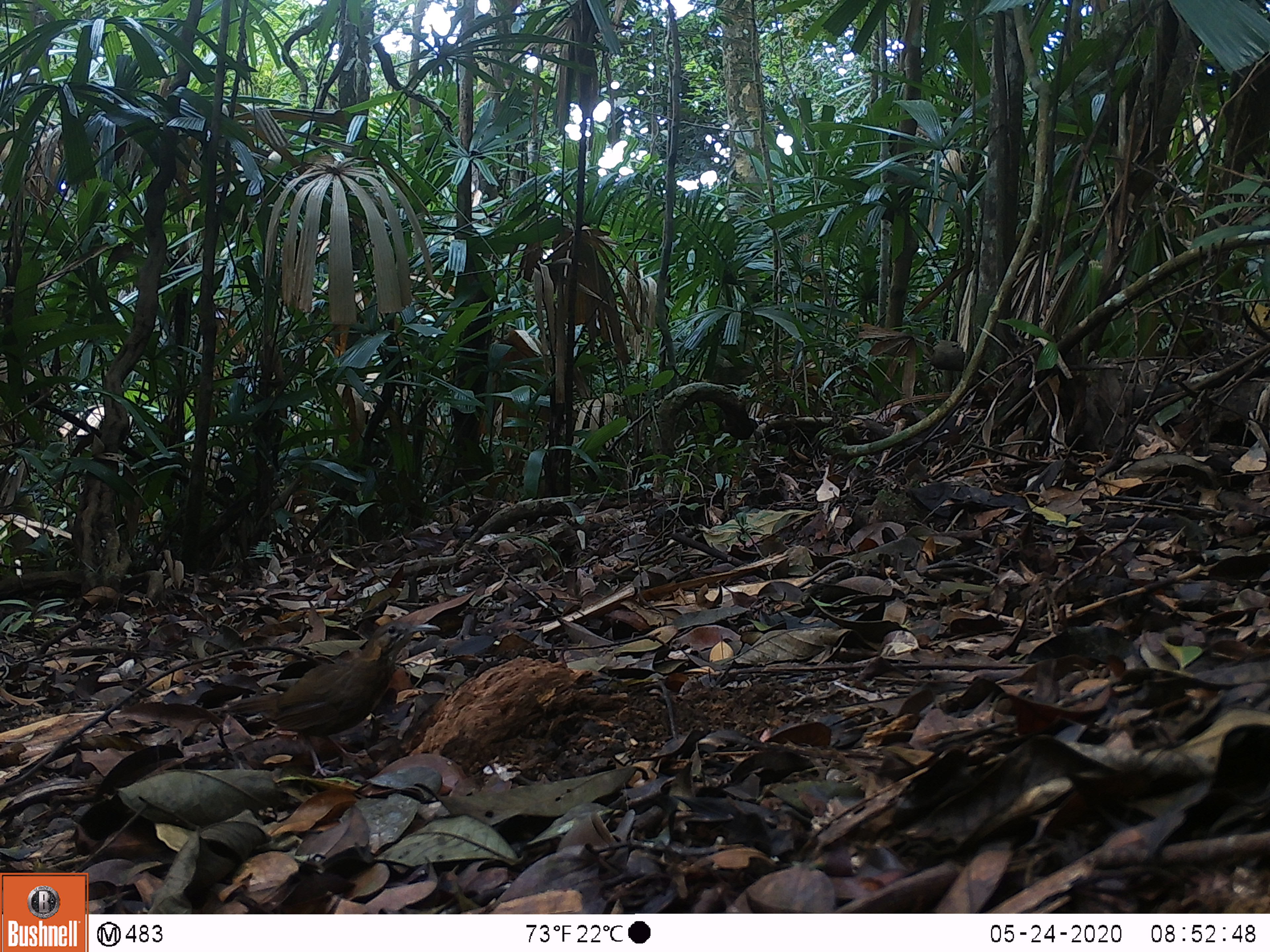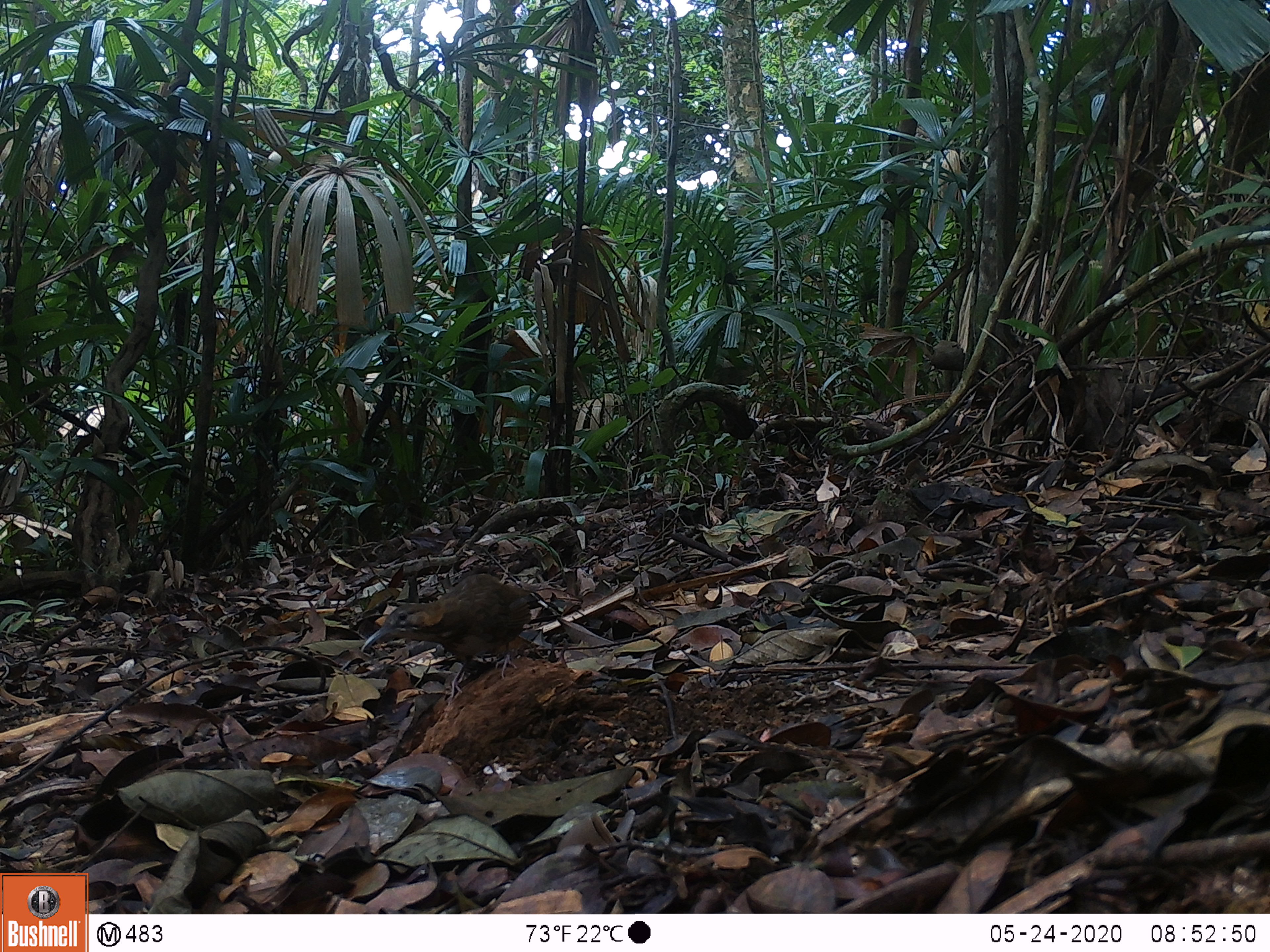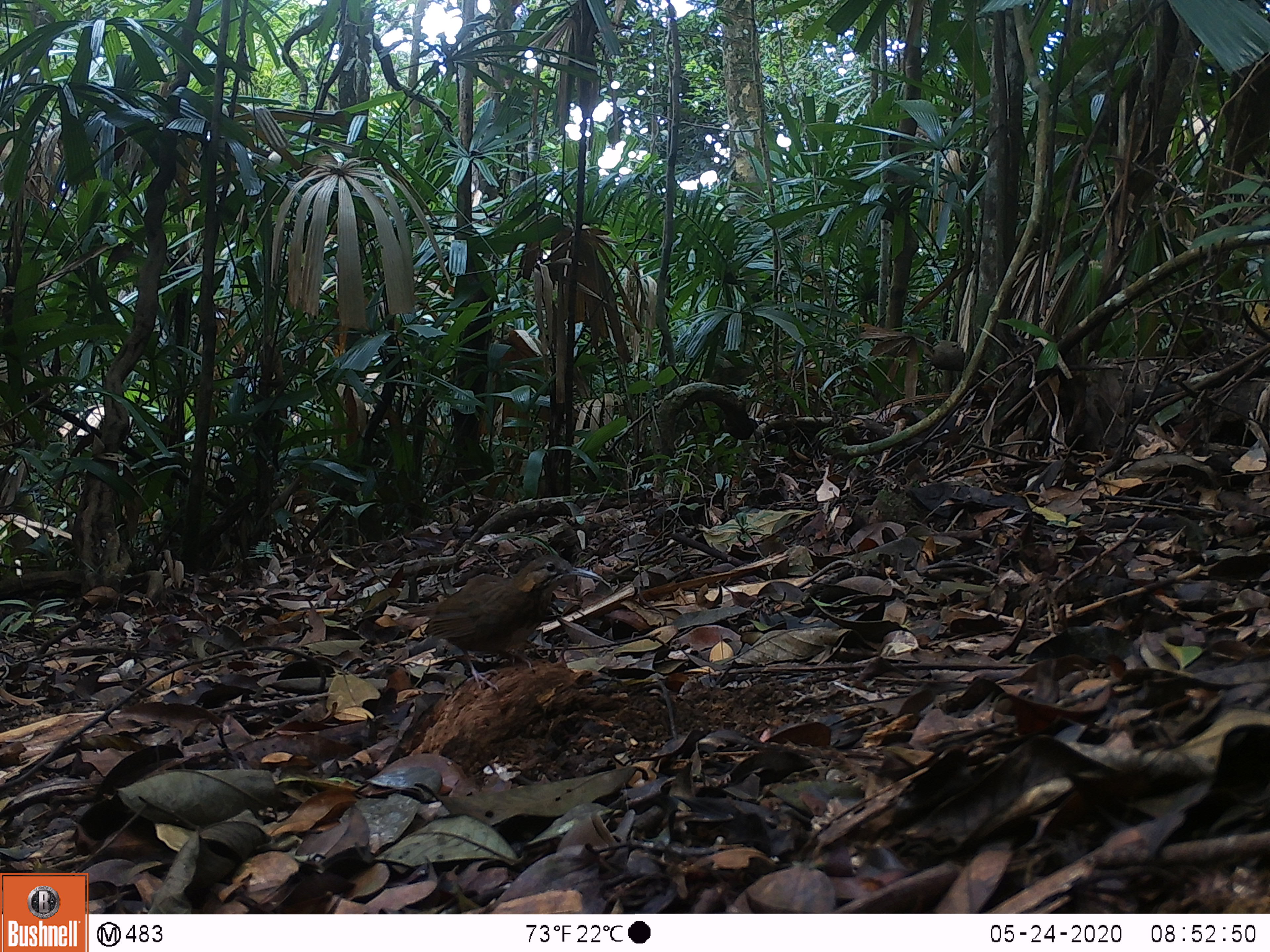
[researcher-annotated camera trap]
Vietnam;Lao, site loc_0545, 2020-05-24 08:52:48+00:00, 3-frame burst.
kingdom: Animalia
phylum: Chordata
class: Aves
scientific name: Aves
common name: bird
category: unidentified bird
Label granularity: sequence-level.